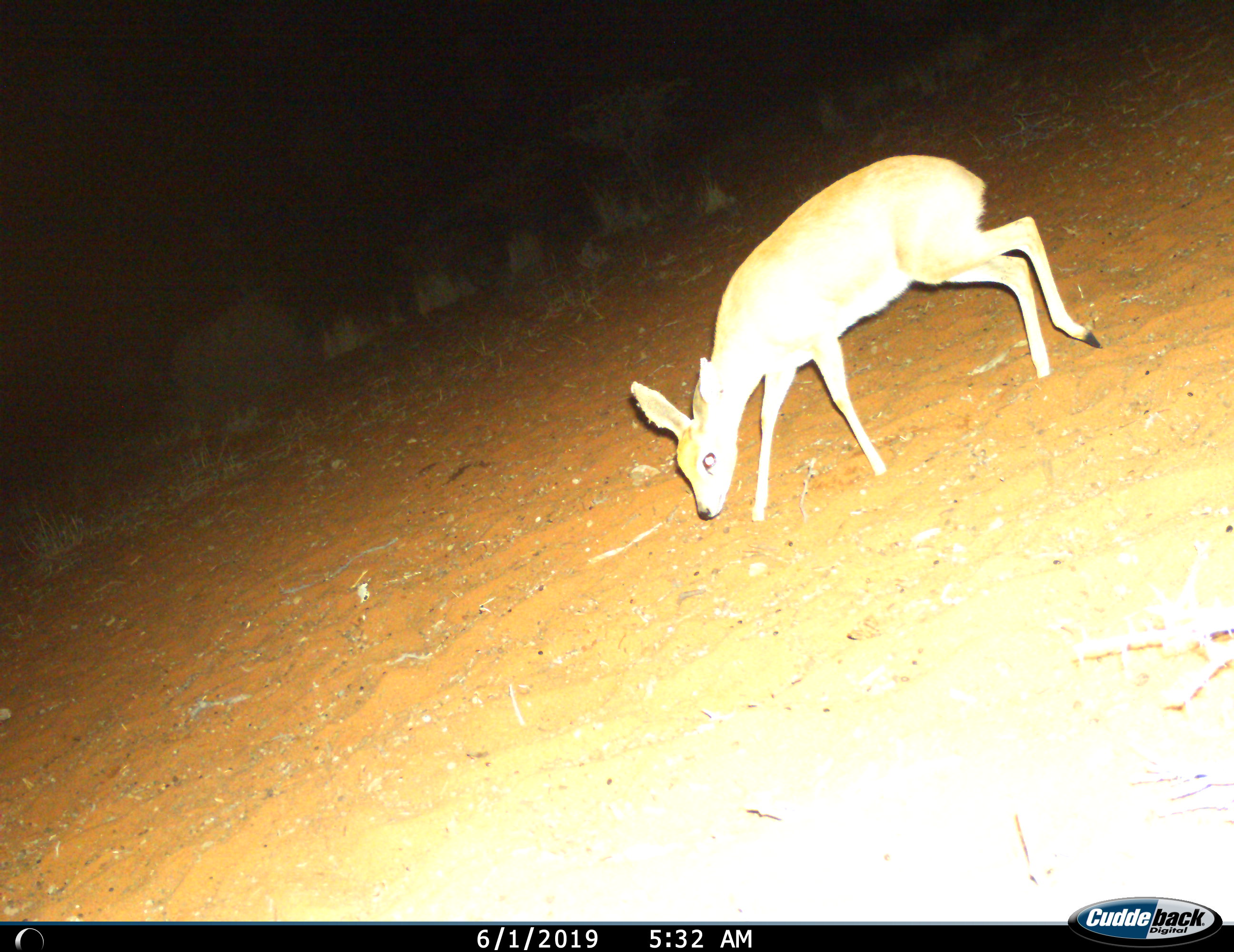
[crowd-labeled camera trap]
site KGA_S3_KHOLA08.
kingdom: Animalia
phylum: Chordata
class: Mammalia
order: Artiodactyla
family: Bovidae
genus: Raphicerus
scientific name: Raphicerus campestris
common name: steenbok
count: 1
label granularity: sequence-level